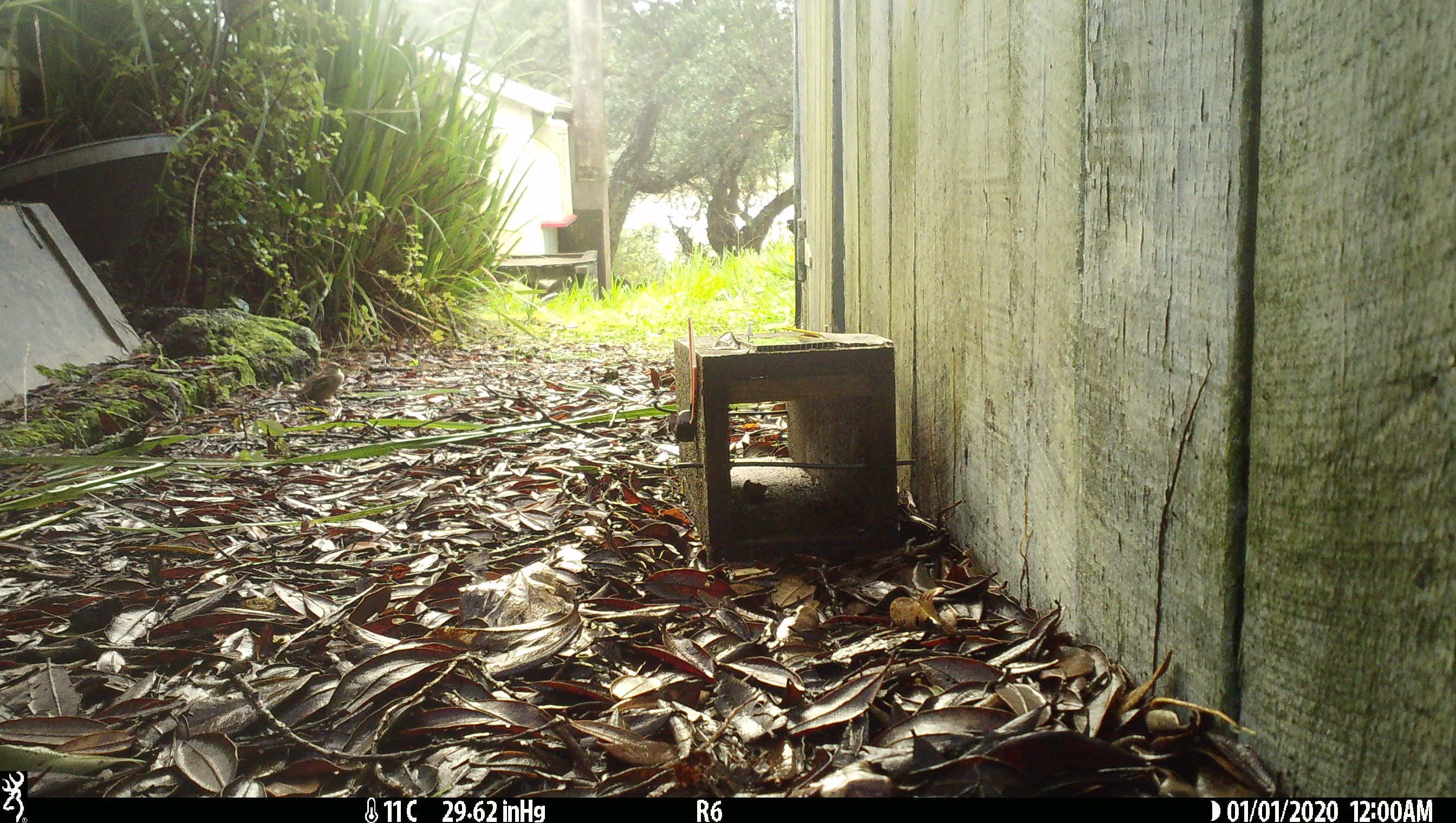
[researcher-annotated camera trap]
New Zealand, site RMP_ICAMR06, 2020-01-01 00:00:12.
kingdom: Animalia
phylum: Chordata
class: Aves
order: Passeriformes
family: Passeridae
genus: Passer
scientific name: Passer domesticus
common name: house sparrow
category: sparrow